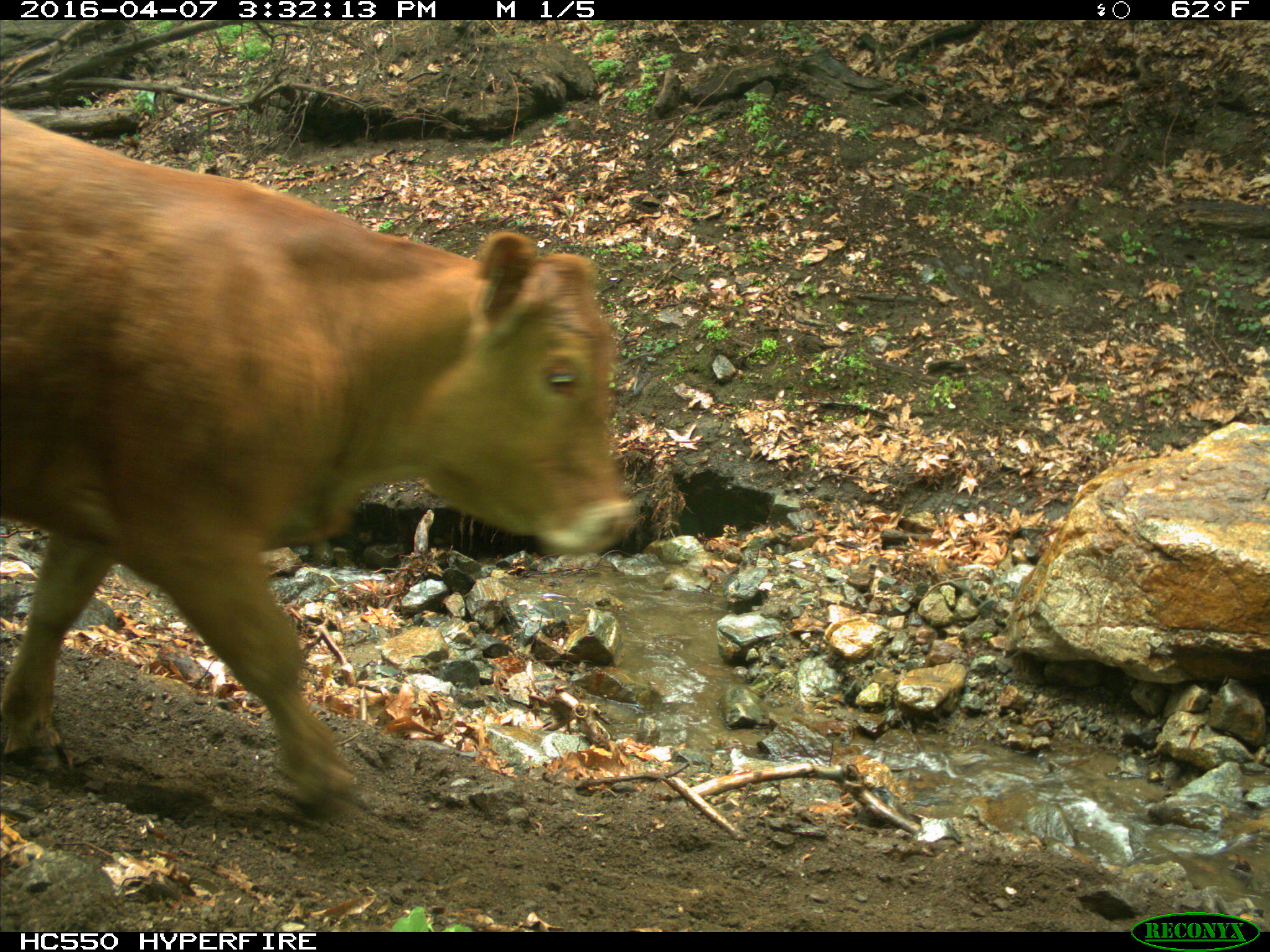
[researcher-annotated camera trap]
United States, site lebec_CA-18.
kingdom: Animalia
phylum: Chordata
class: Mammalia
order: Artiodactyla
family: Bovidae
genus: Bos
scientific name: Bos taurus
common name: domestic cow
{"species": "Bos taurus (domestic cow)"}